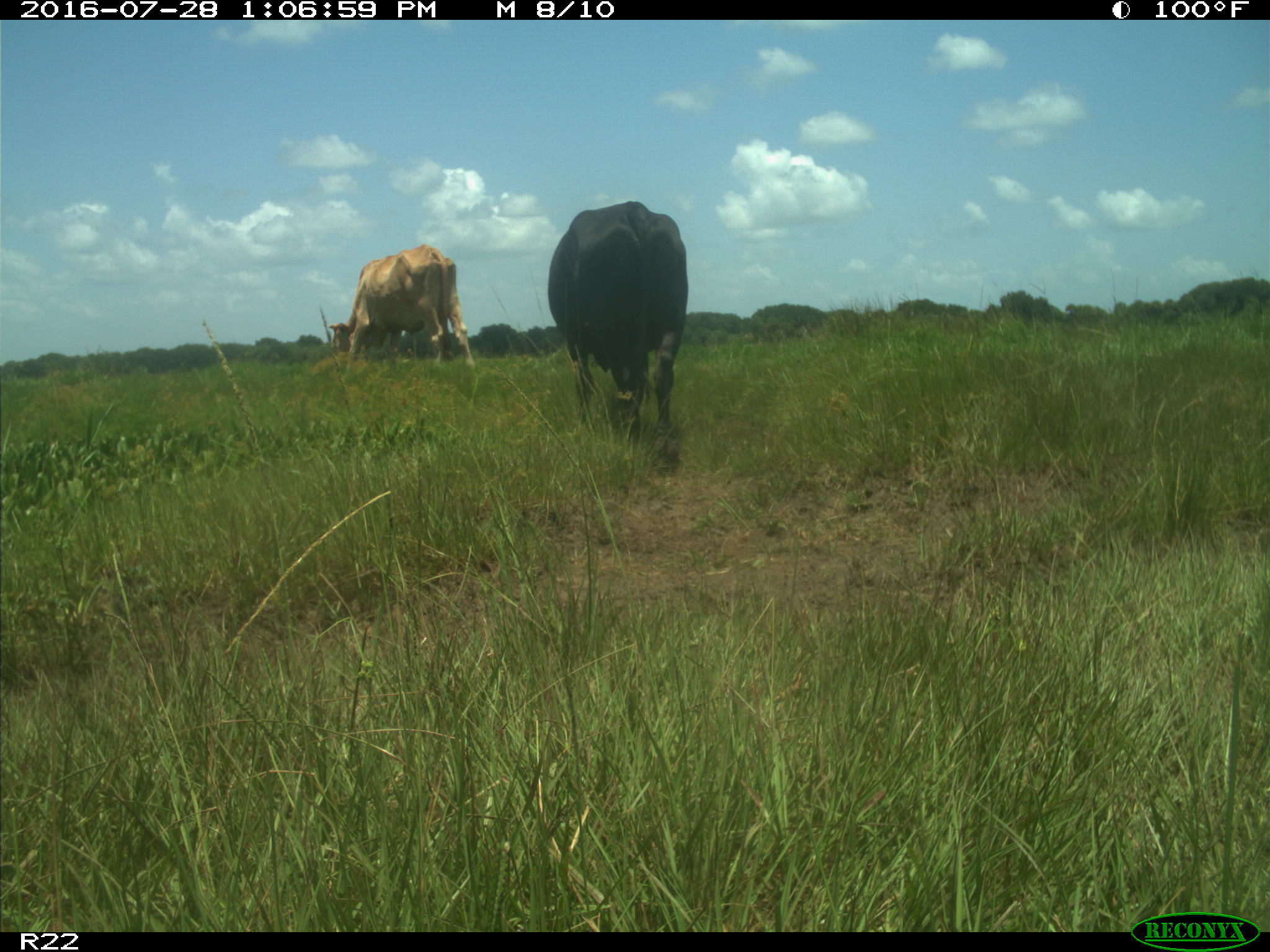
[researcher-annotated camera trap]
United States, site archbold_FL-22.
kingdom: Animalia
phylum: Chordata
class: Mammalia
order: Artiodactyla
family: Bovidae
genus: Bos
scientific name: Bos taurus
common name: domestic cow